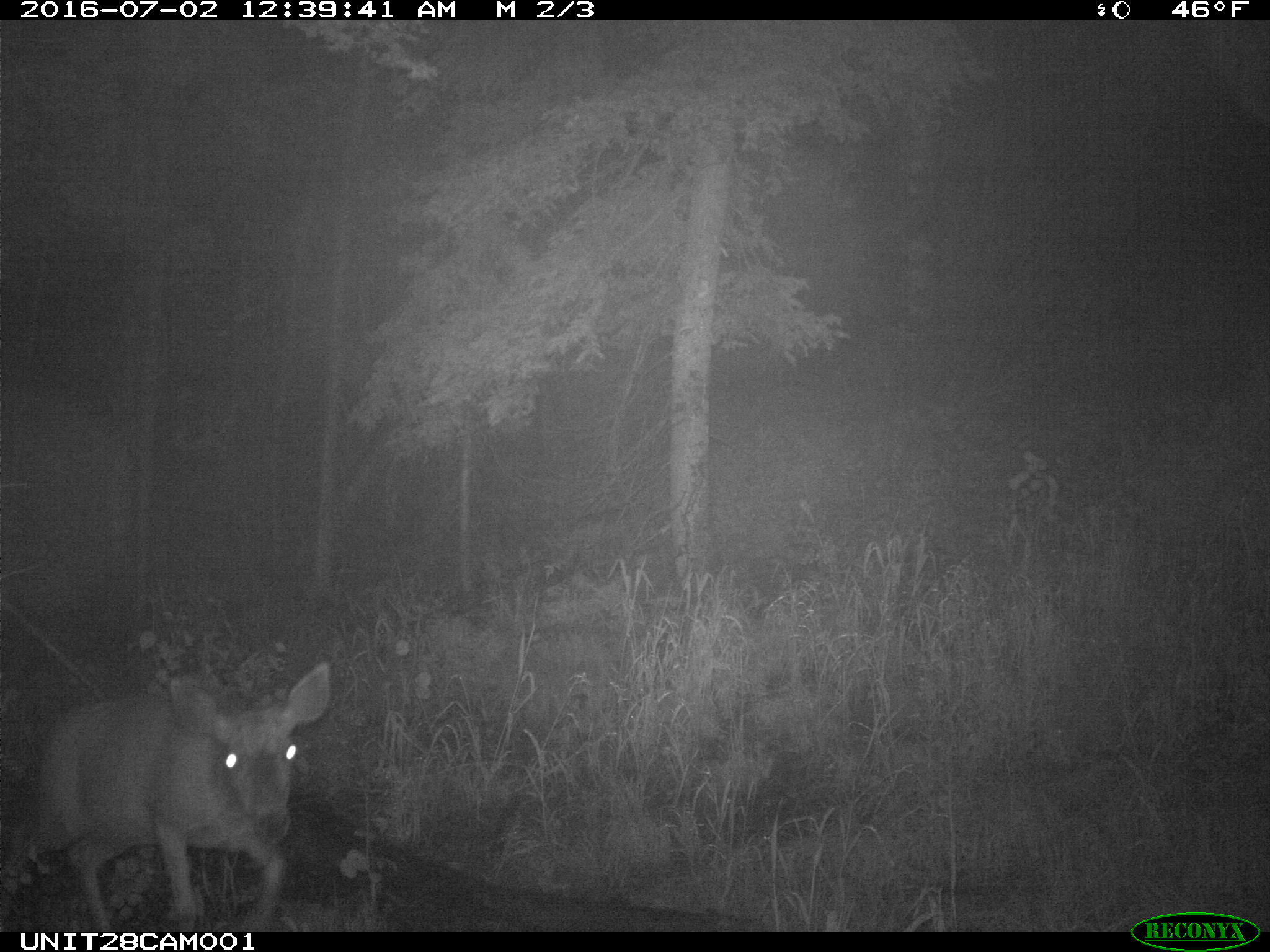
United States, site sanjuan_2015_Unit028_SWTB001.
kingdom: Animalia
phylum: Chordata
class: Mammalia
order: Artiodactyla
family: Cervidae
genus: Odocoileus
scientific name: Odocoileus hemionus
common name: mule deer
Odocoileus hemionus (mule deer).